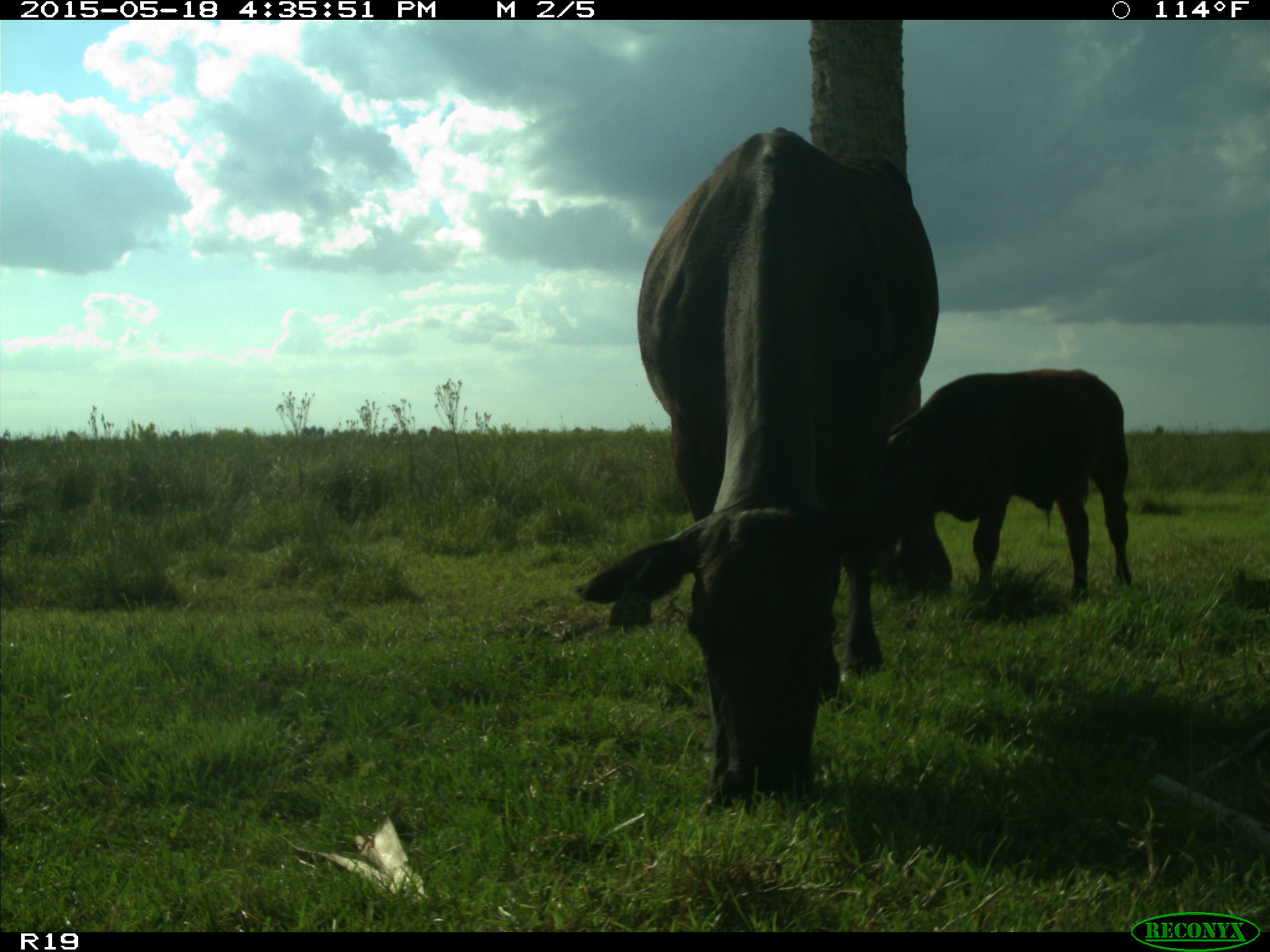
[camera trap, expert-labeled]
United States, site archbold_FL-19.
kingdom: Animalia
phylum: Chordata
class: Mammalia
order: Artiodactyla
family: Bovidae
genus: Bos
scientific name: Bos taurus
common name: domestic cow